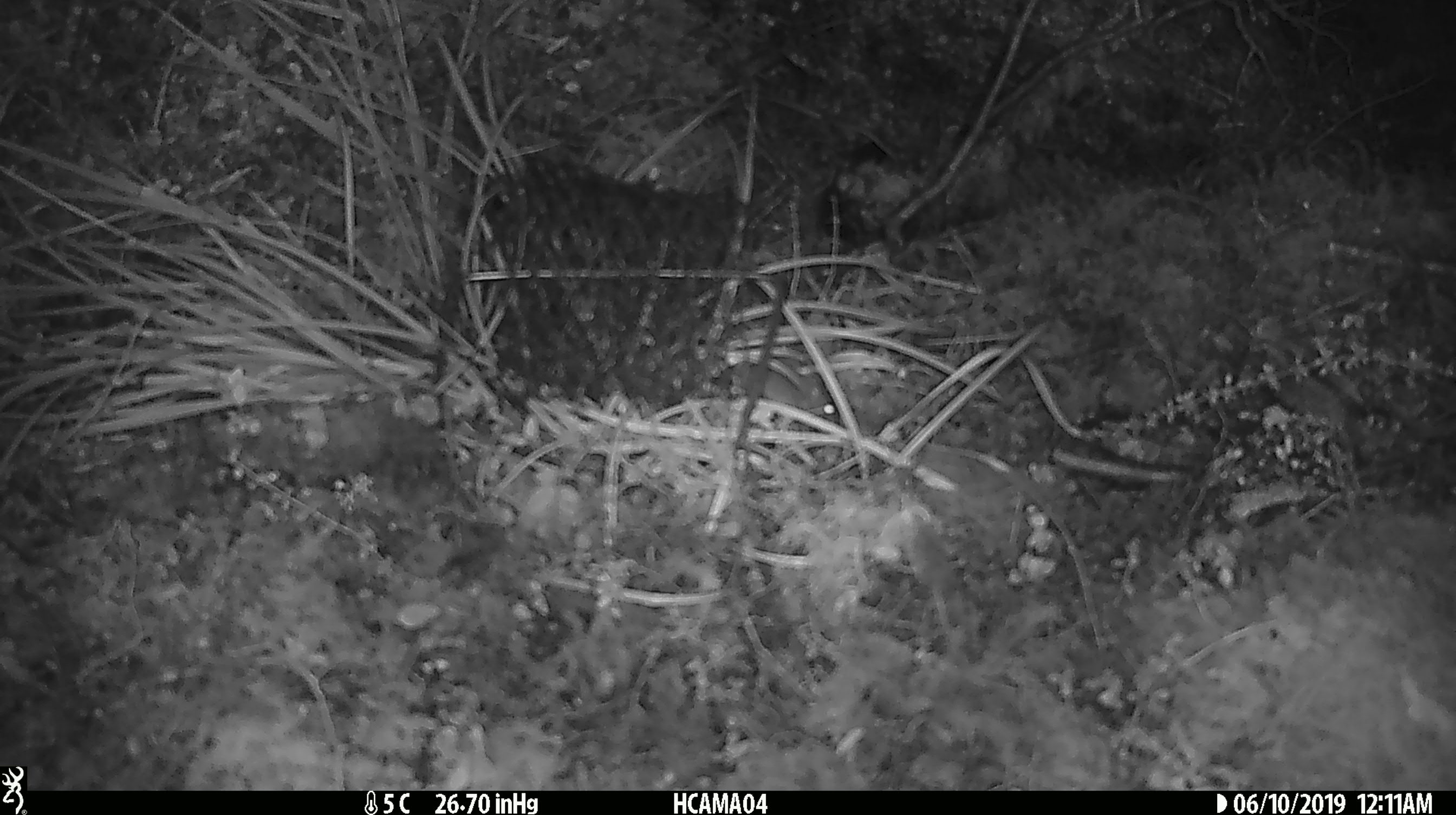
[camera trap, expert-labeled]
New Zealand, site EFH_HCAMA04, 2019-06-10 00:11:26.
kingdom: Animalia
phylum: Chordata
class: Mammalia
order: Rodentia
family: Muridae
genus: Mus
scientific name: Mus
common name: mouse